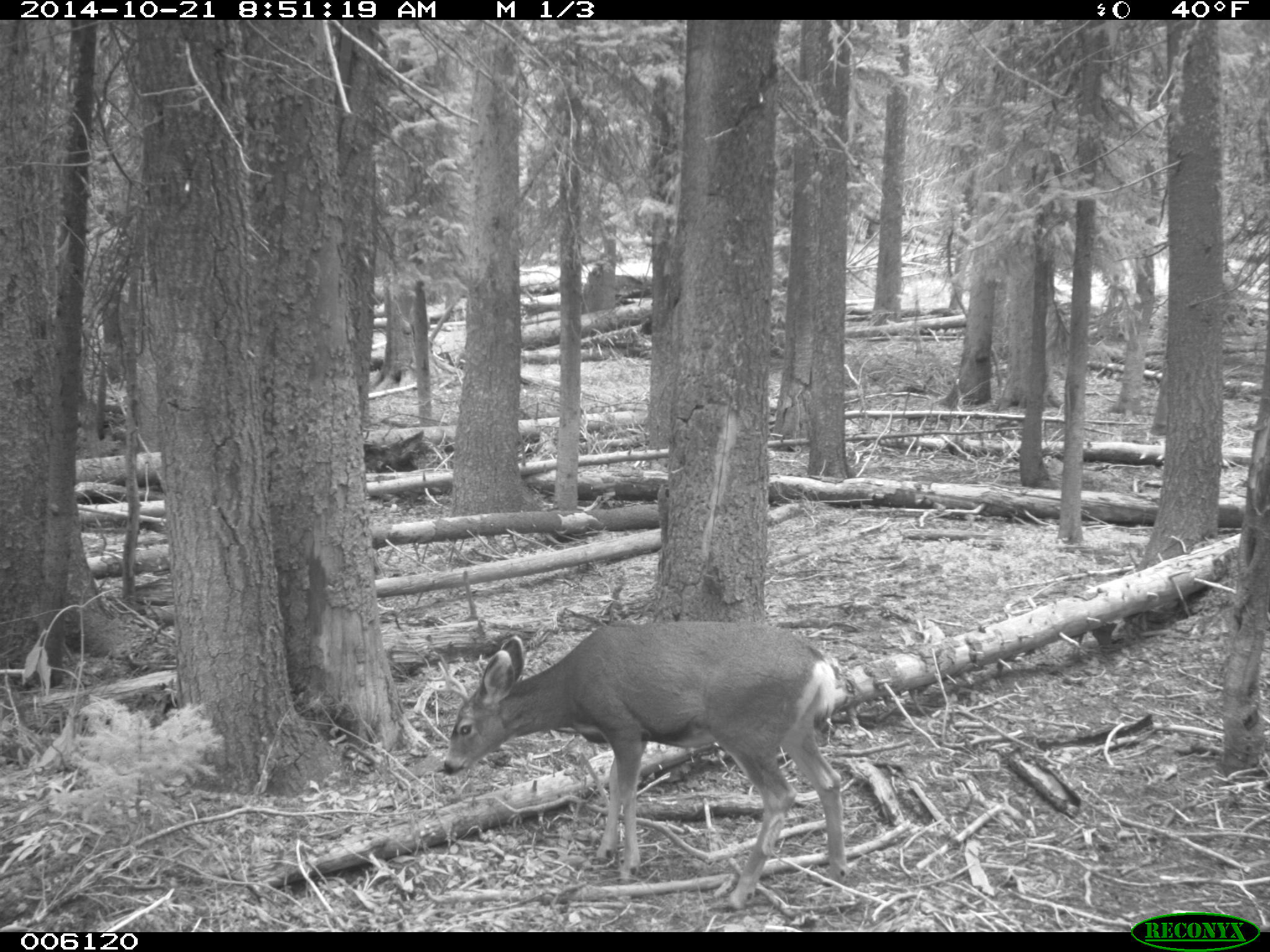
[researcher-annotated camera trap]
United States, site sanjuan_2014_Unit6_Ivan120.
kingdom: Animalia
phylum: Chordata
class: Mammalia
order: Artiodactyla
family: Cervidae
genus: Odocoileus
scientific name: Odocoileus hemionus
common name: mule deer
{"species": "Odocoileus hemionus (mule deer)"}